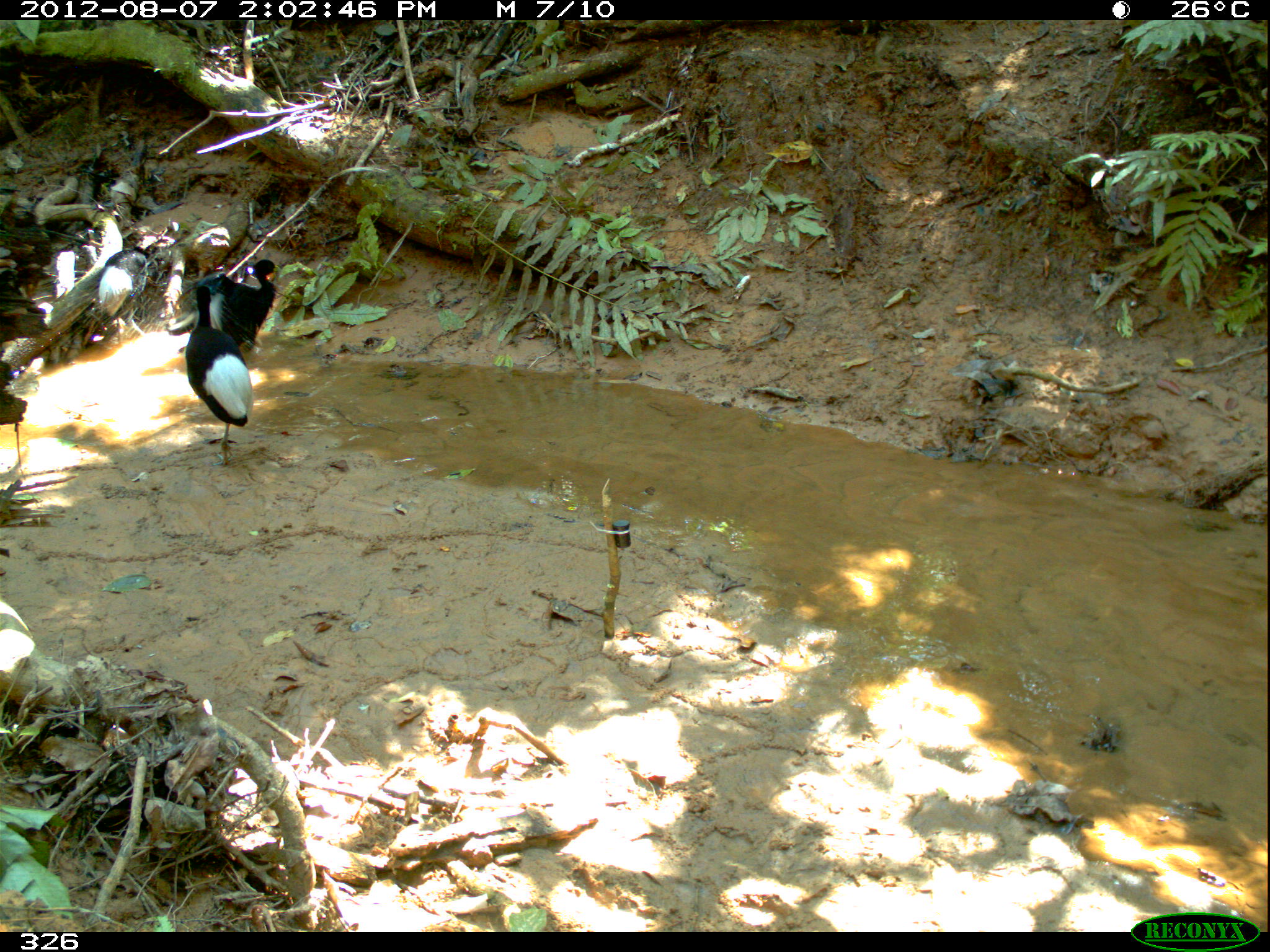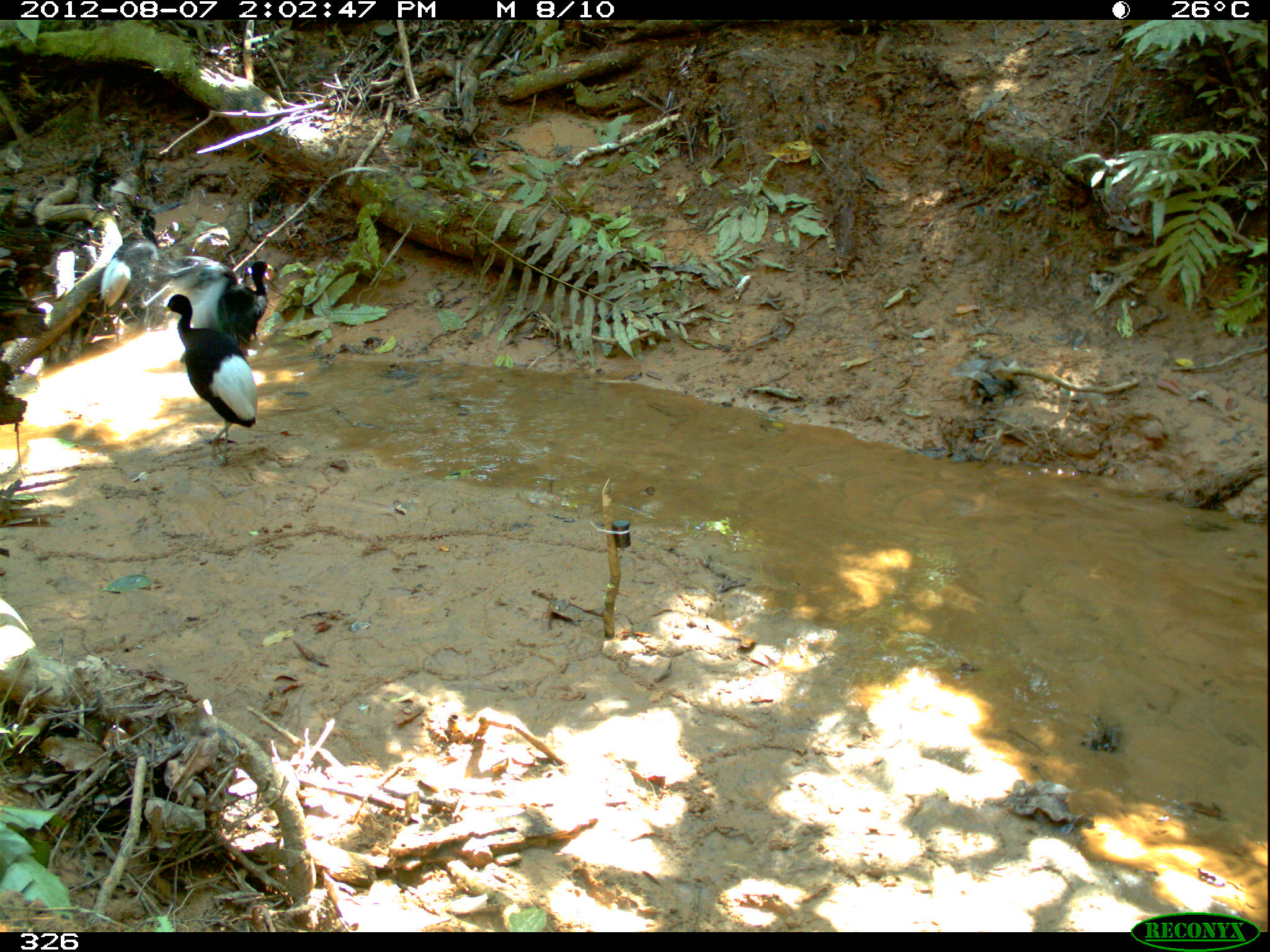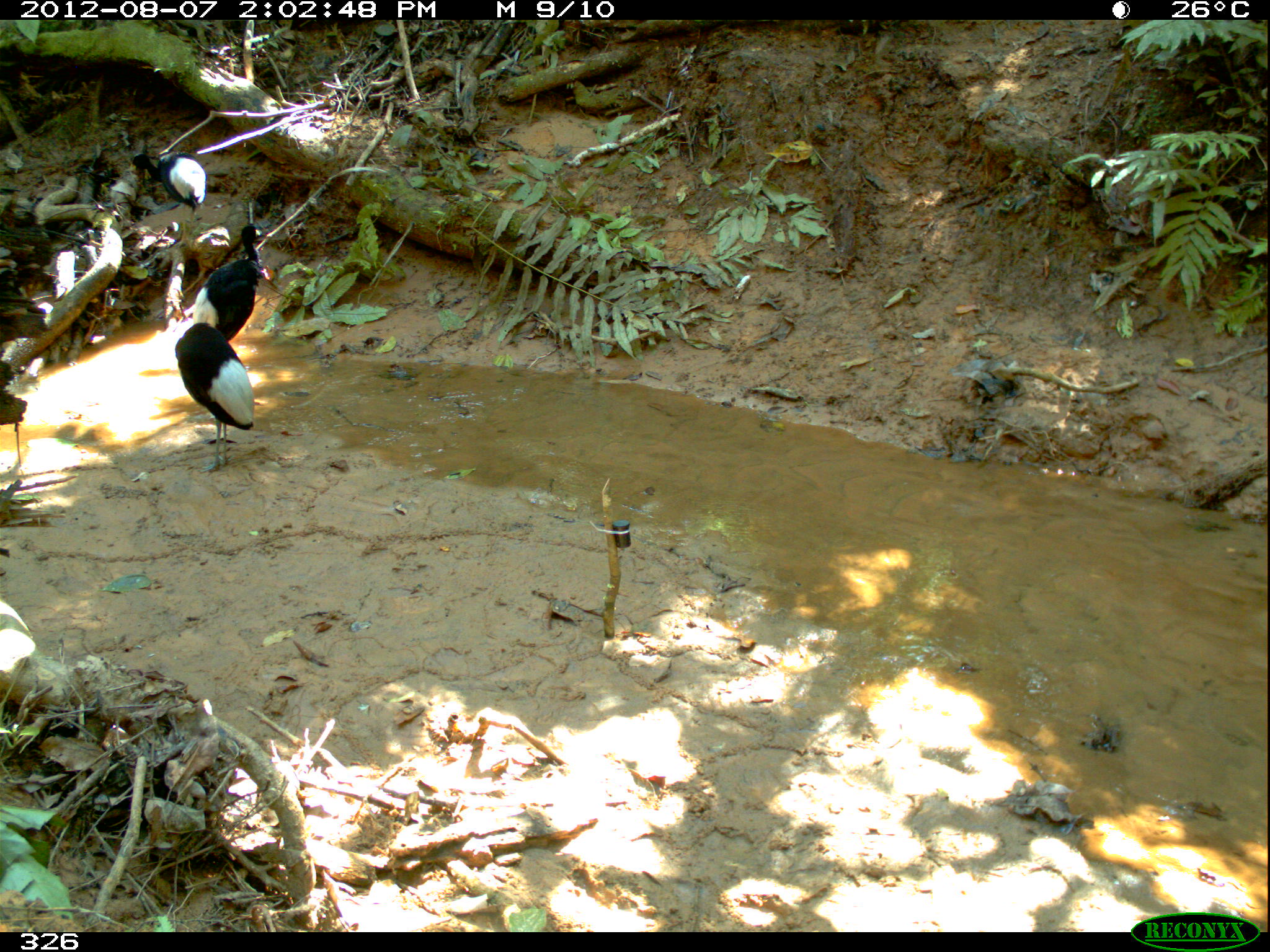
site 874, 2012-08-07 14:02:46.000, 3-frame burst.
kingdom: Animalia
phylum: Chordata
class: Aves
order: Gruiformes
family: Psophiidae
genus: Psophia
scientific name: Psophia leucoptera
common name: pale-winged trumpeter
Psophia leucoptera (pale-winged trumpeter).